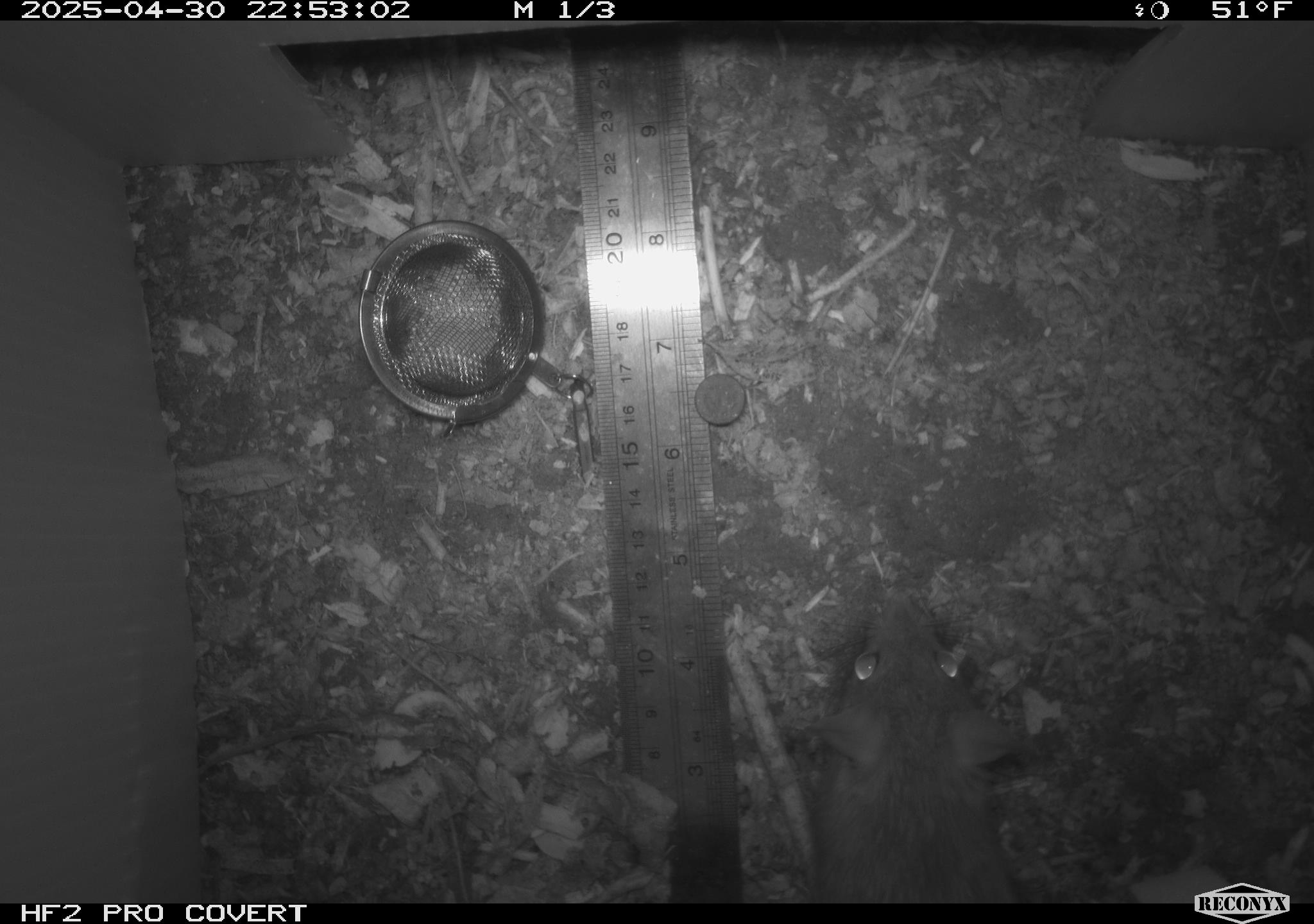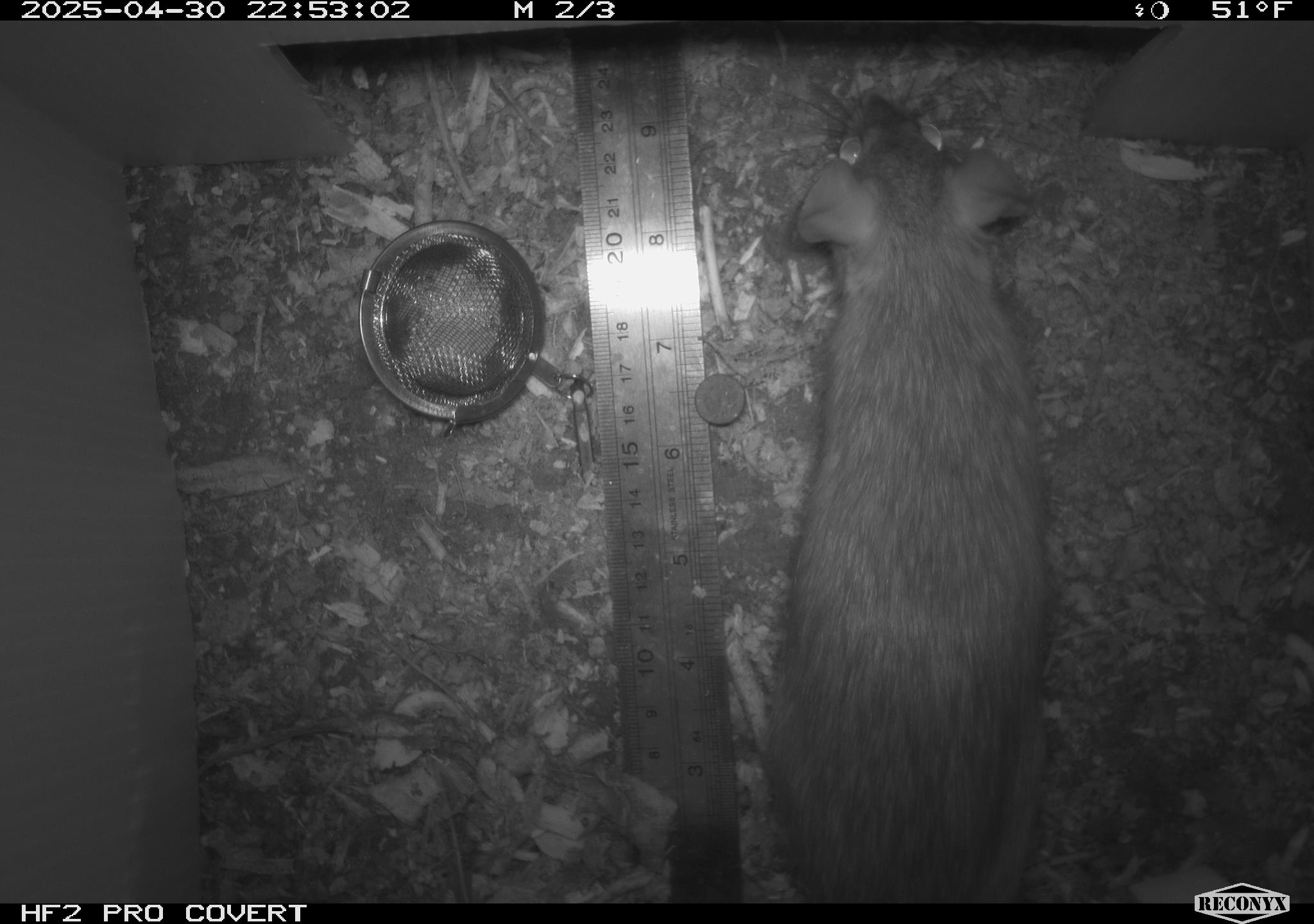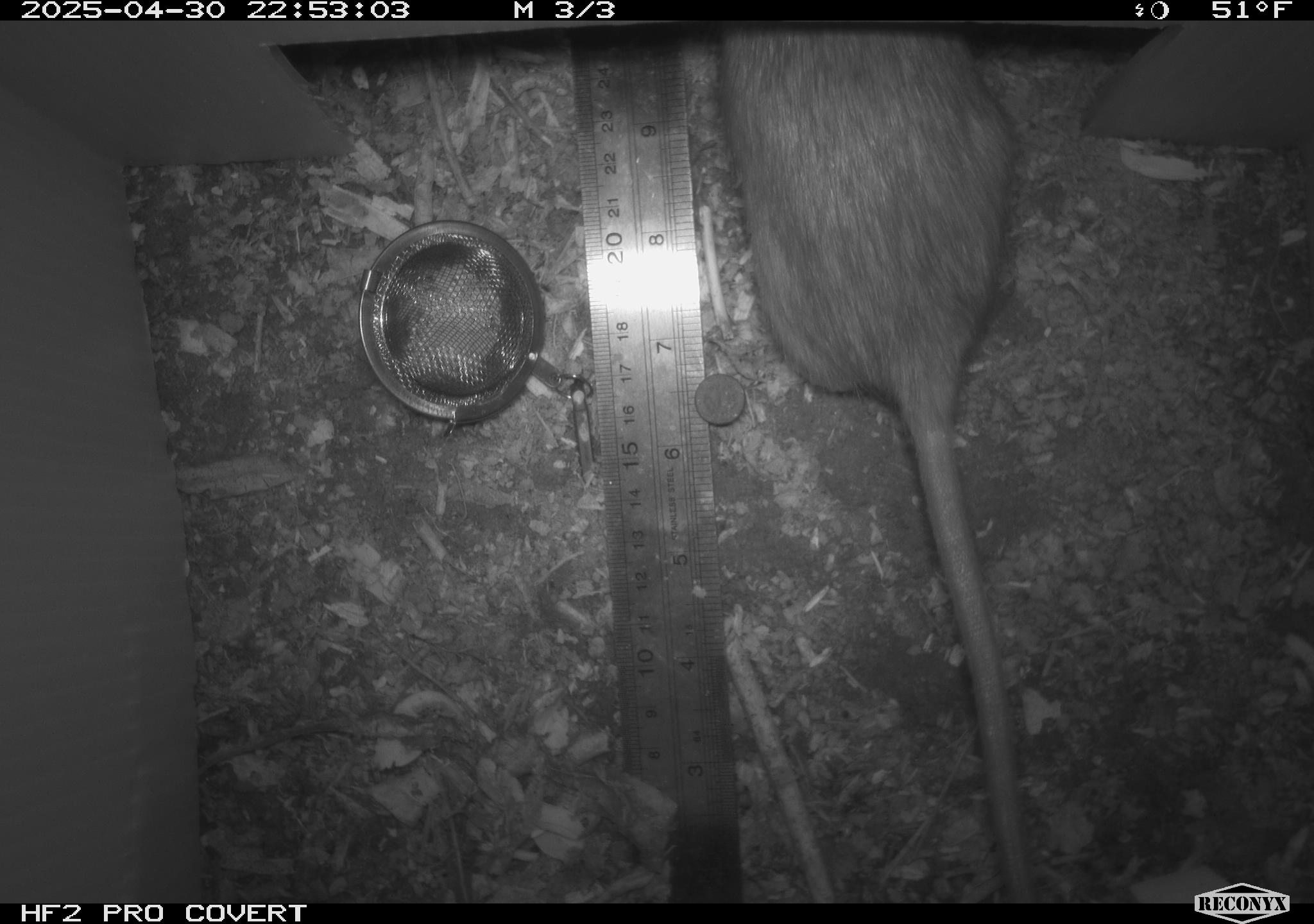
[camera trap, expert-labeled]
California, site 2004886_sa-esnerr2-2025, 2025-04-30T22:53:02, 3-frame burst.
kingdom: Animalia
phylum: Chordata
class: Mammalia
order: Rodentia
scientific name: Rodentia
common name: rodent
Rodent (Rodentia).